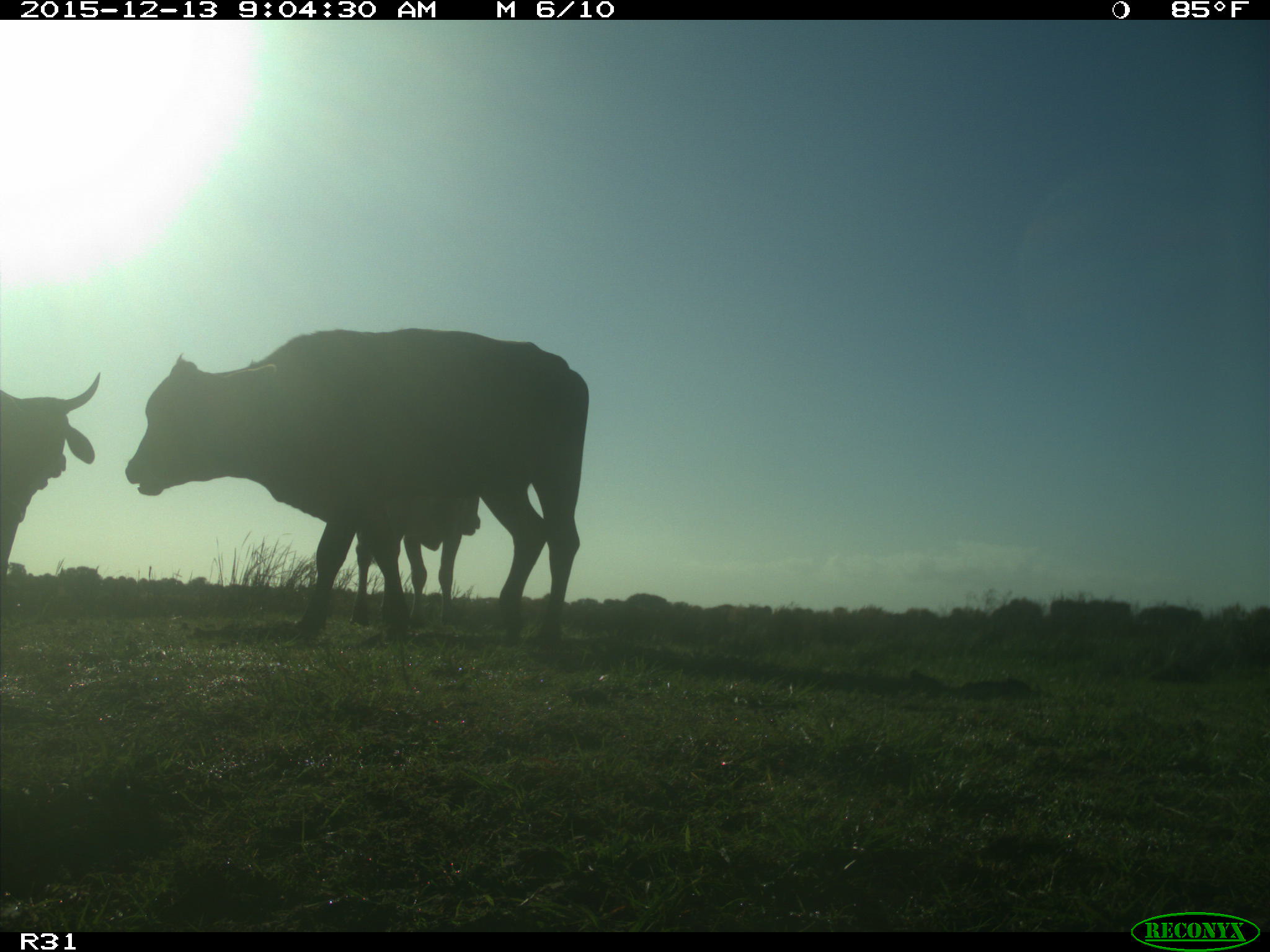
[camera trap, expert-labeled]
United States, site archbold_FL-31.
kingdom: Animalia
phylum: Chordata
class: Mammalia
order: Artiodactyla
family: Bovidae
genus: Bos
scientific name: Bos taurus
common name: domestic cow